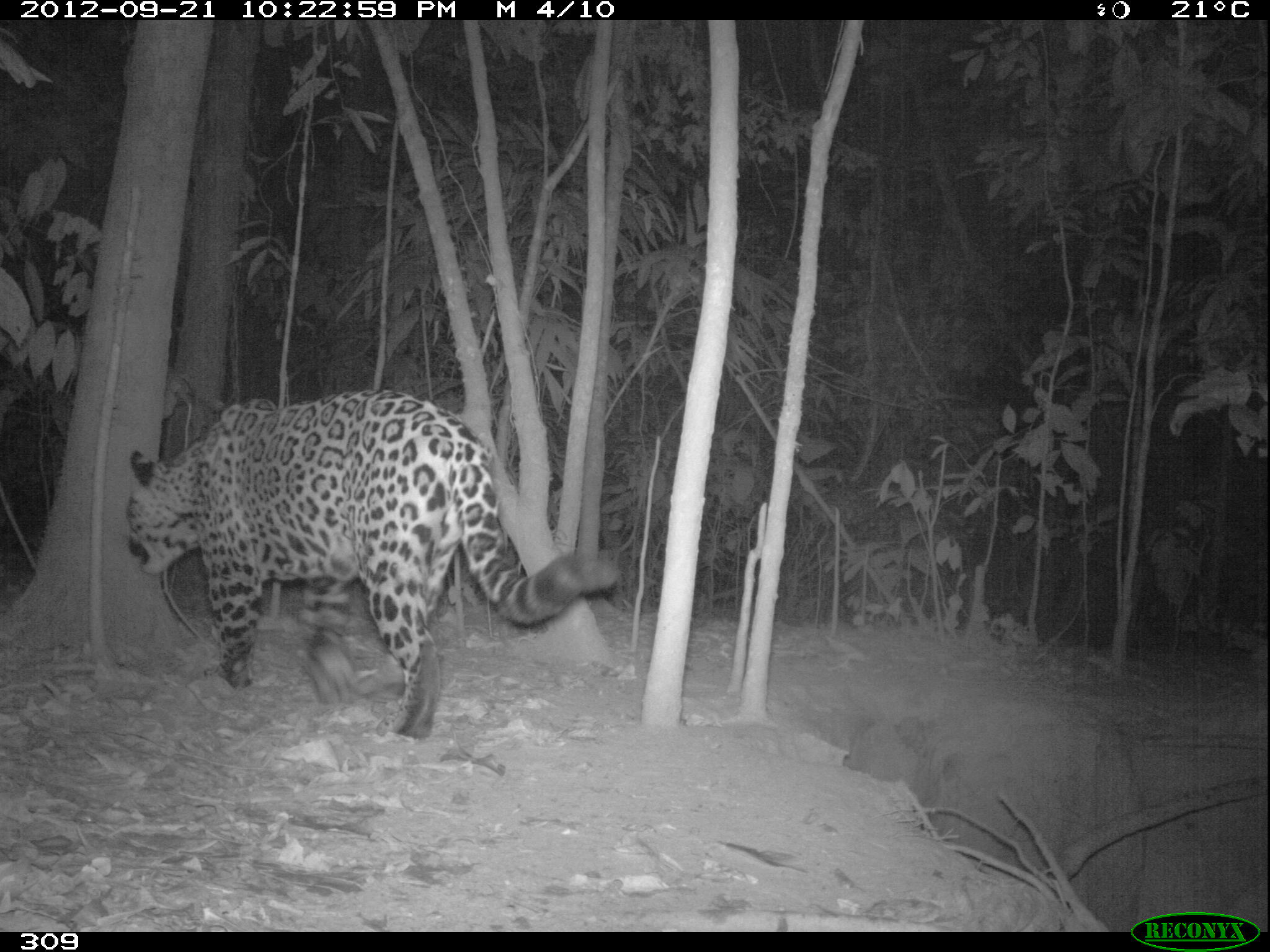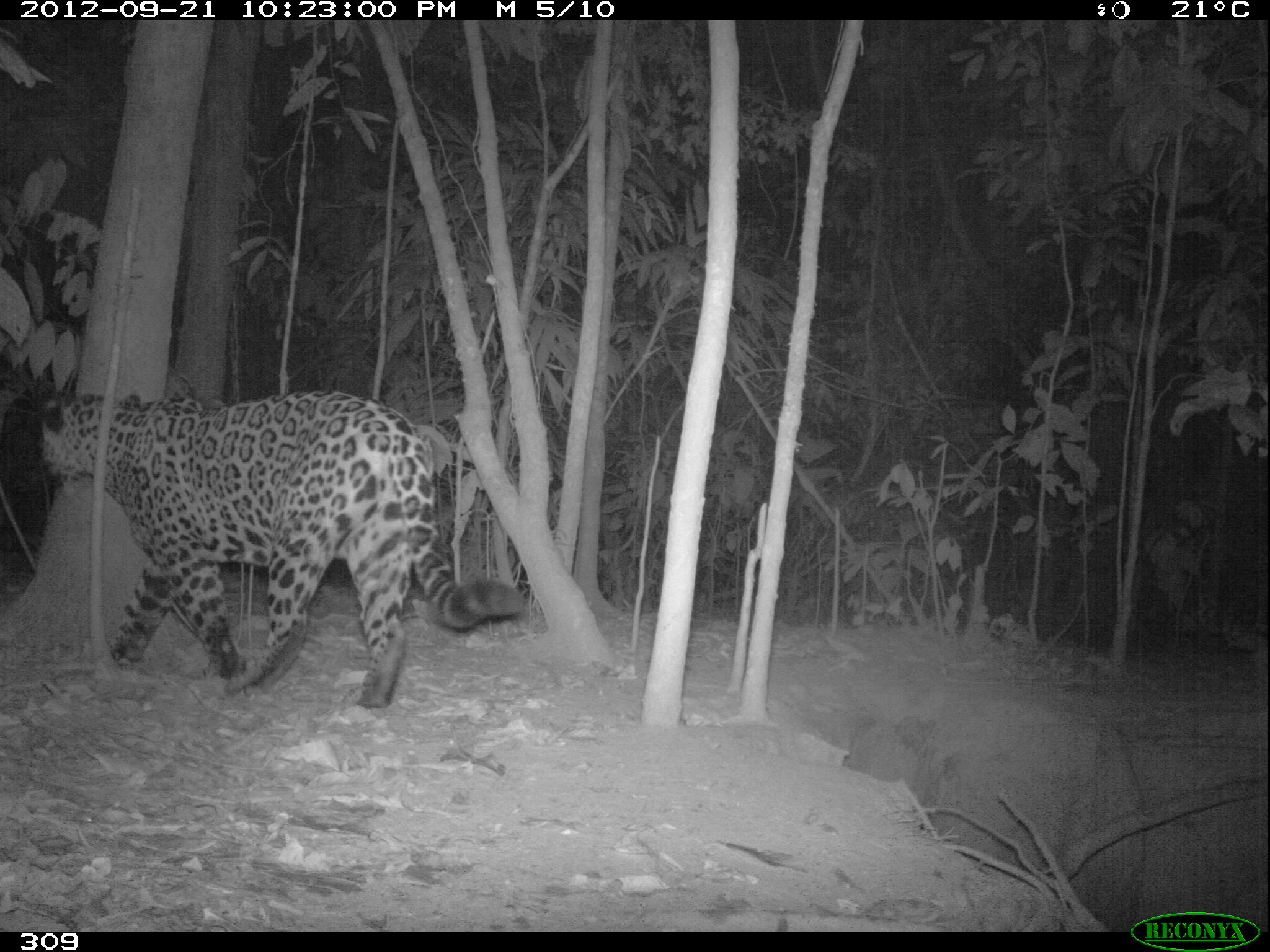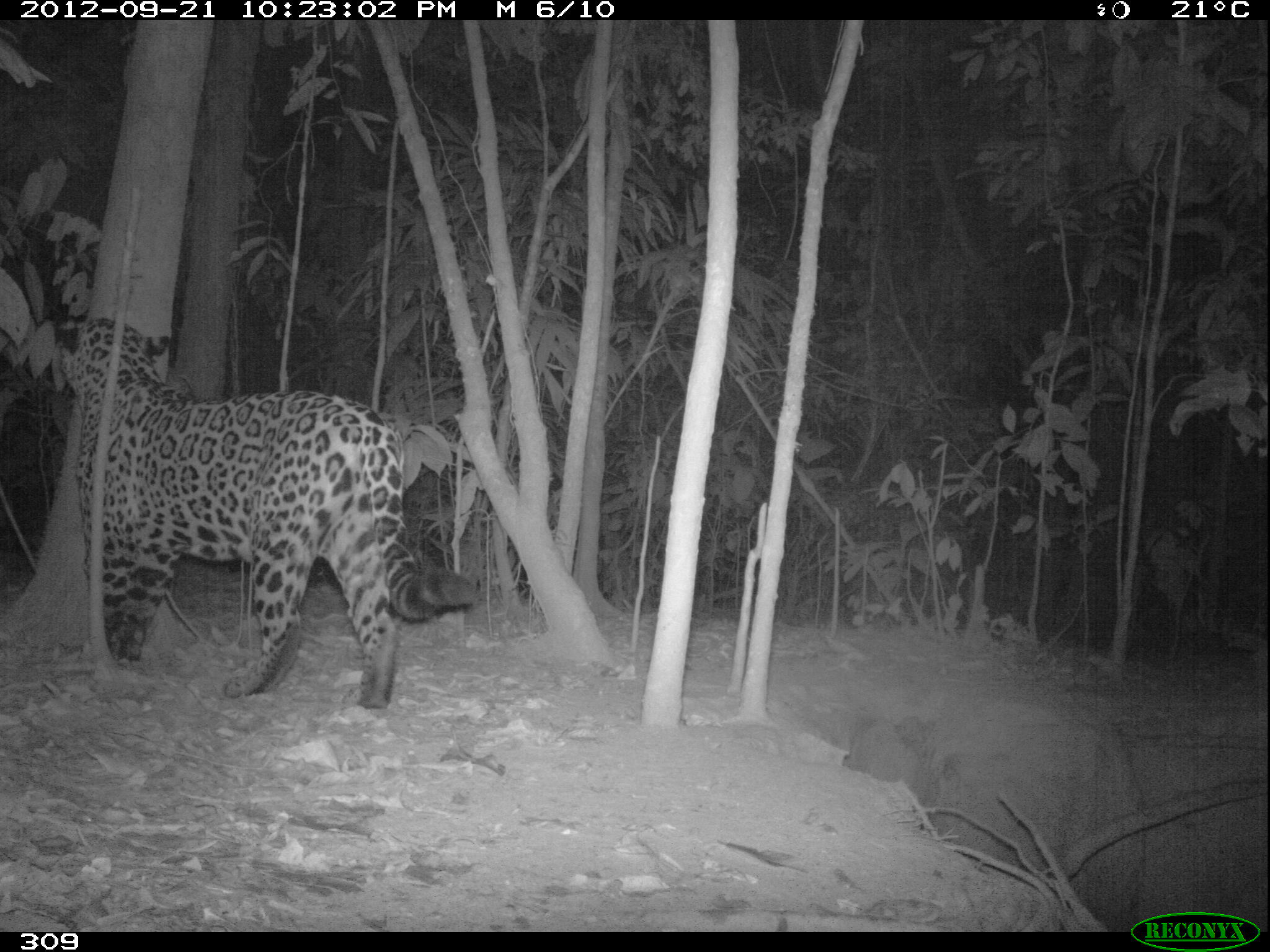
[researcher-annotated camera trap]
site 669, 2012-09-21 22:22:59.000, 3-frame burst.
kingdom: Animalia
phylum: Chordata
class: Mammalia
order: Carnivora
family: Felidae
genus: Panthera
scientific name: Panthera onca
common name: jaguar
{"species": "Panthera onca (jaguar)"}